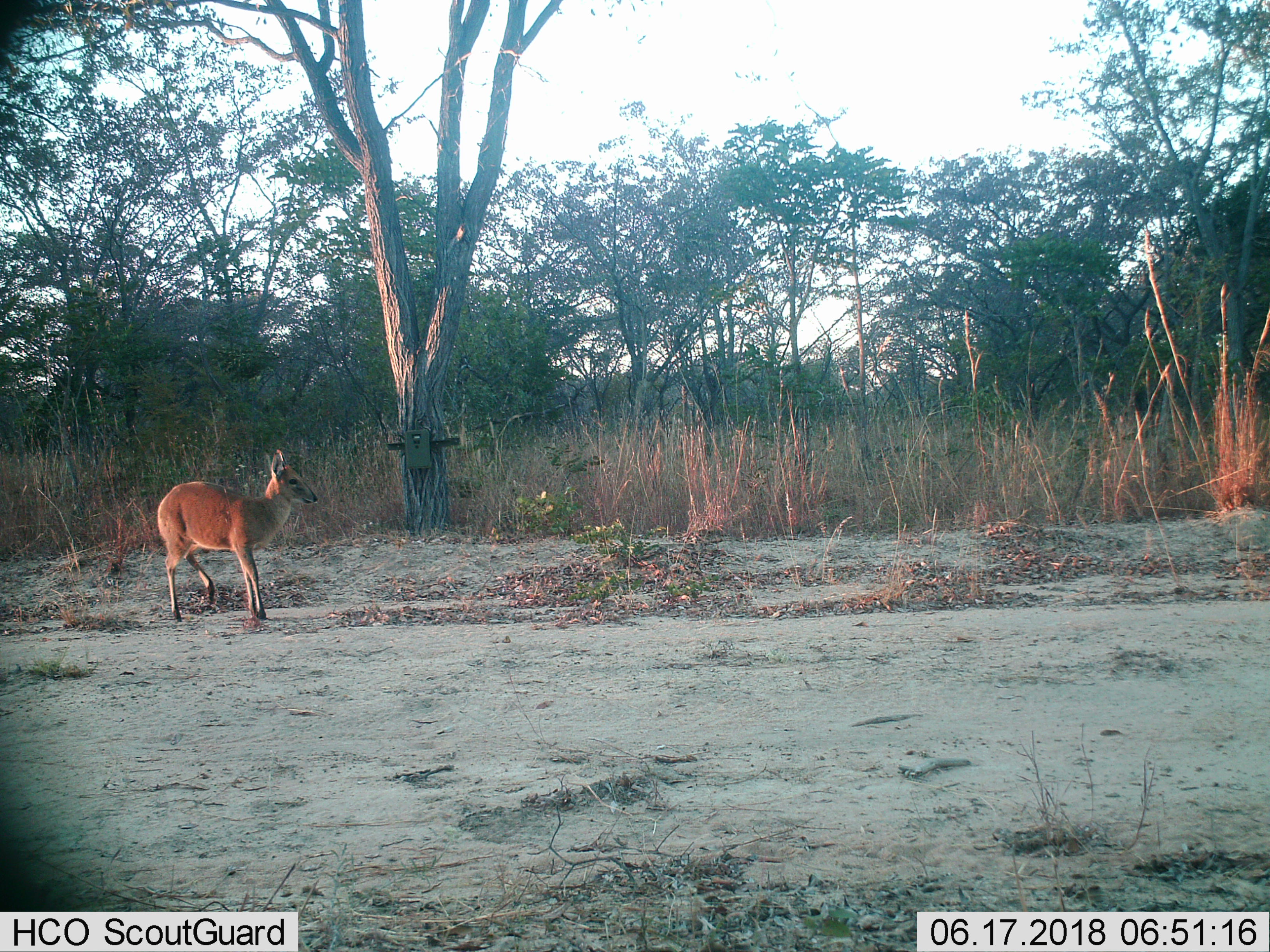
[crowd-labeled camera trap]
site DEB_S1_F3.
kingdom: Animalia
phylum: Chordata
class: Mammalia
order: Artiodactyla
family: Bovidae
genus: Sylvicapra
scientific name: Sylvicapra grimmia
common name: common duiker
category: duikercommongrey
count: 1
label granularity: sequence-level